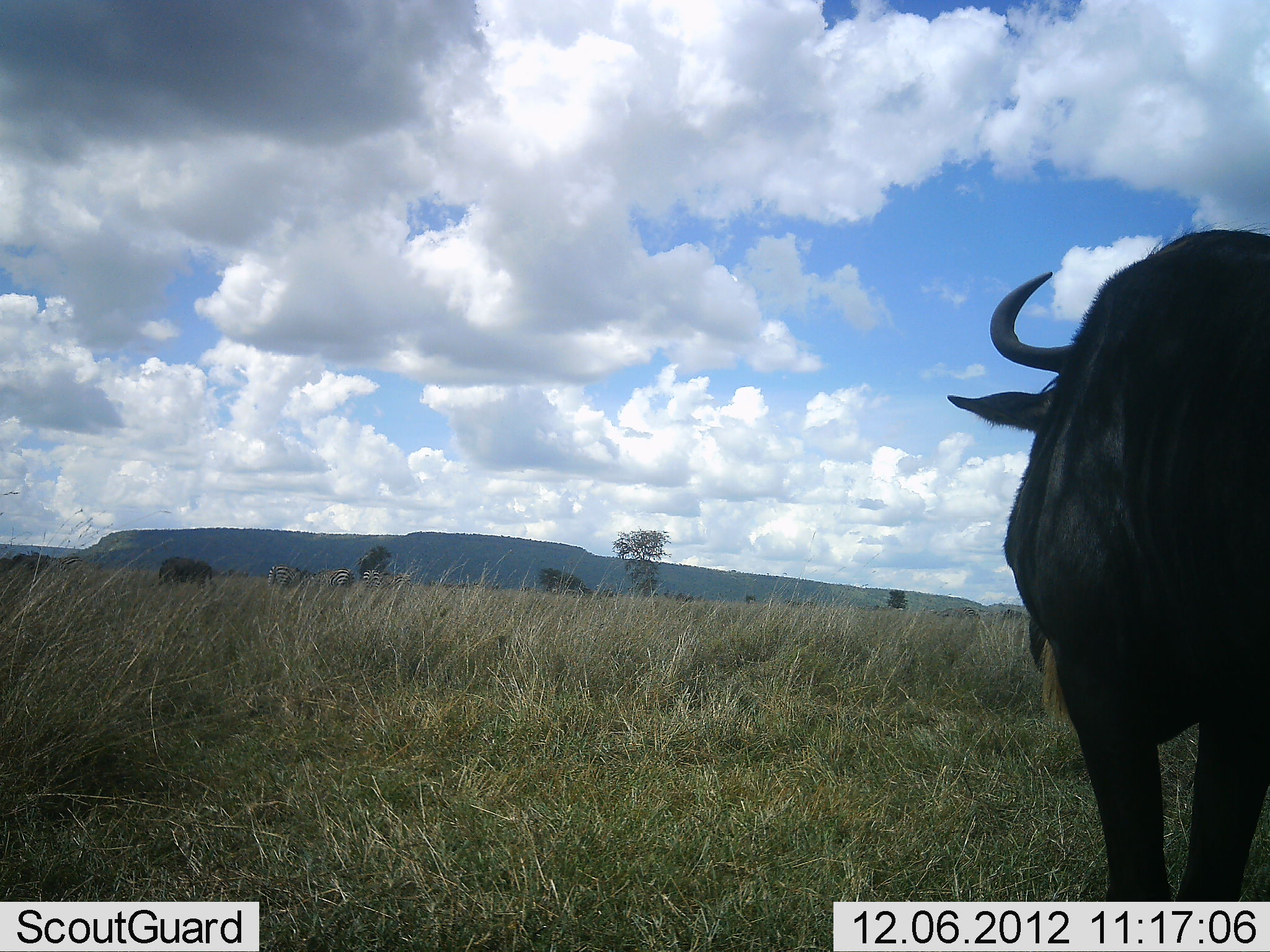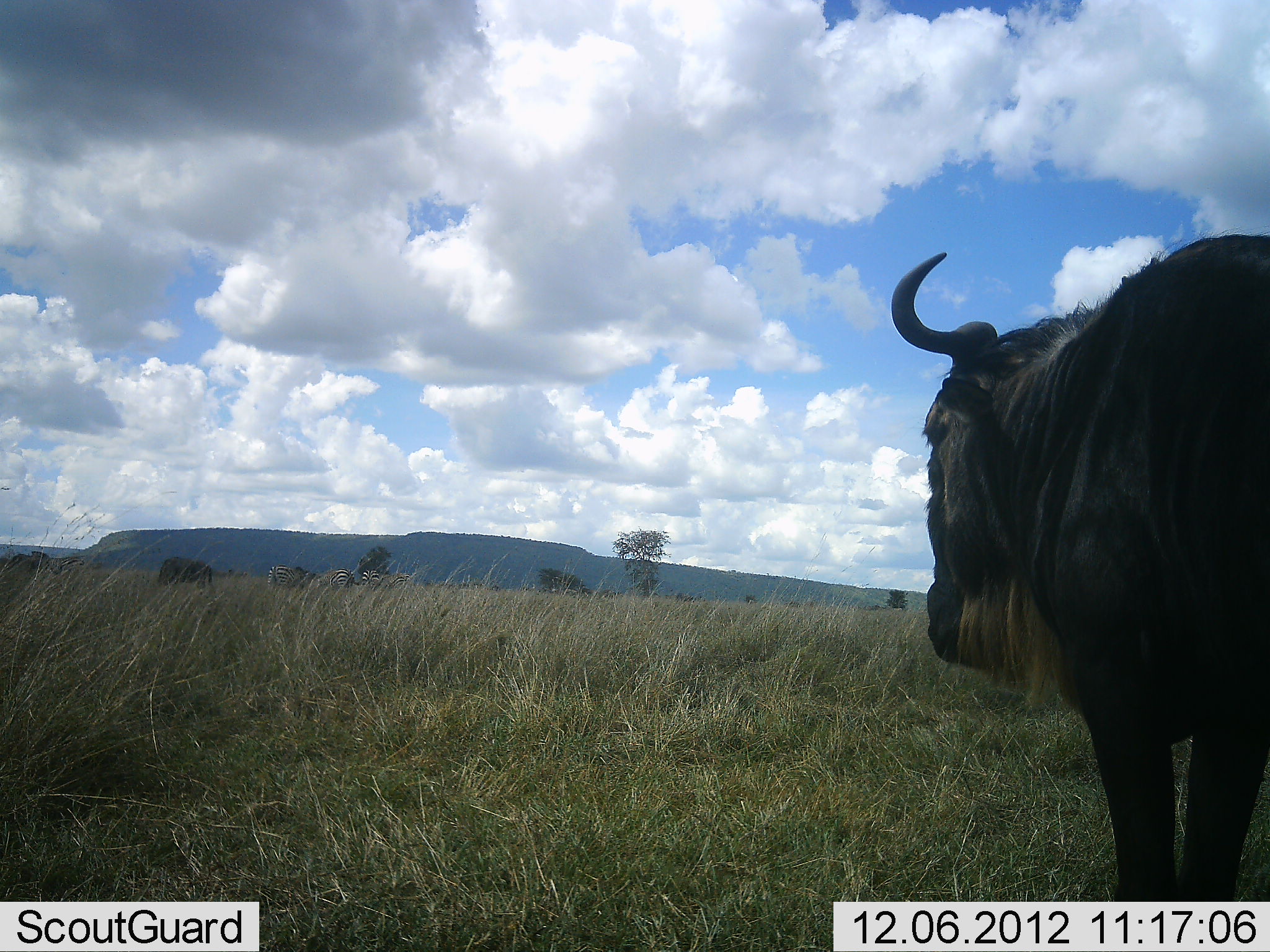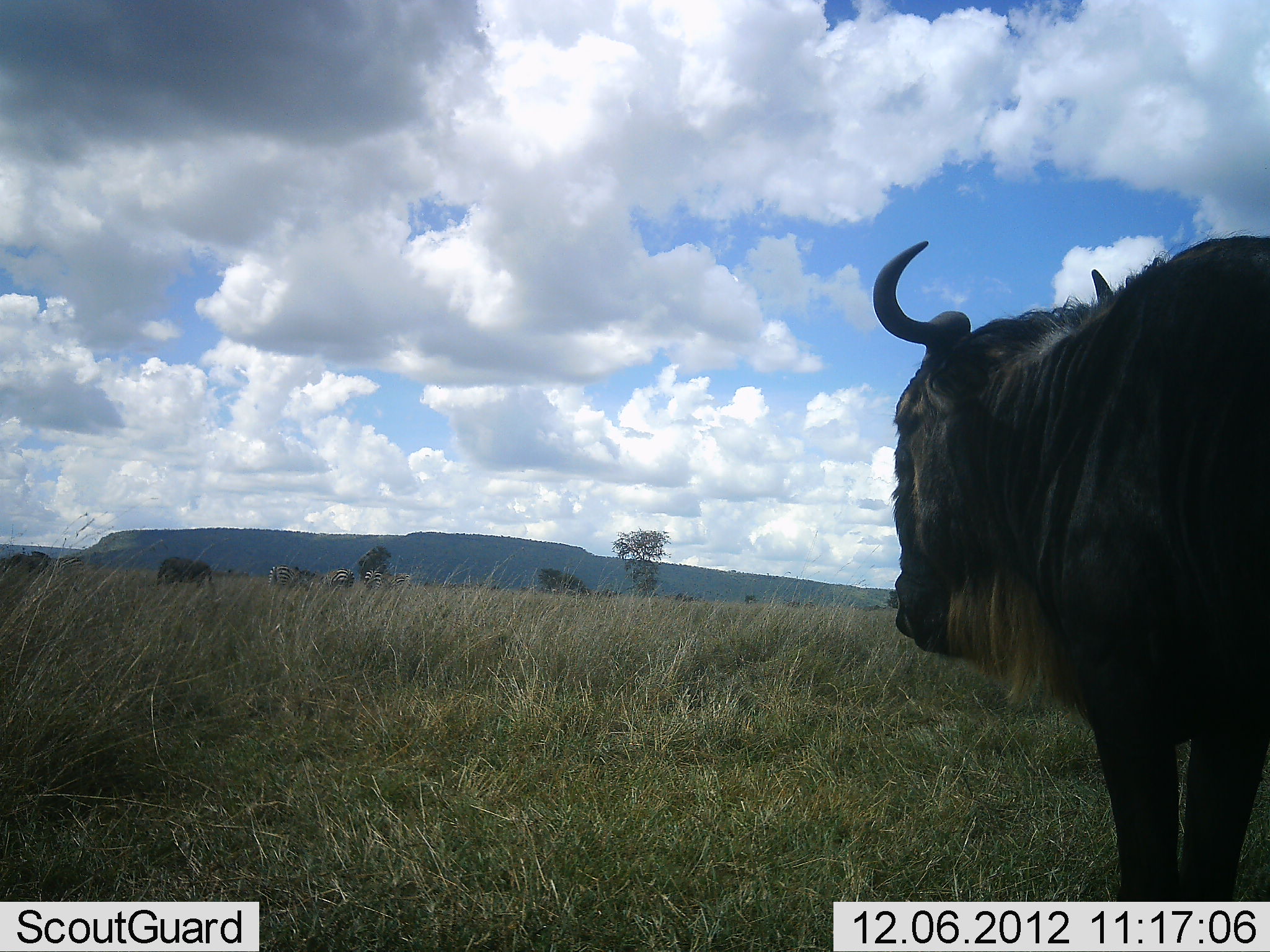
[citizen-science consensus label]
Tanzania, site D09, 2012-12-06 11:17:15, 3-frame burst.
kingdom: Animalia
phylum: Chordata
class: Mammalia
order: Artiodactyla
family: Bovidae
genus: Connochaetes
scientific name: Connochaetes taurinus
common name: blue wildebeest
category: wildebeest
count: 1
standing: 100%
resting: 0%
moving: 0%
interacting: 0%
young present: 0%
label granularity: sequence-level